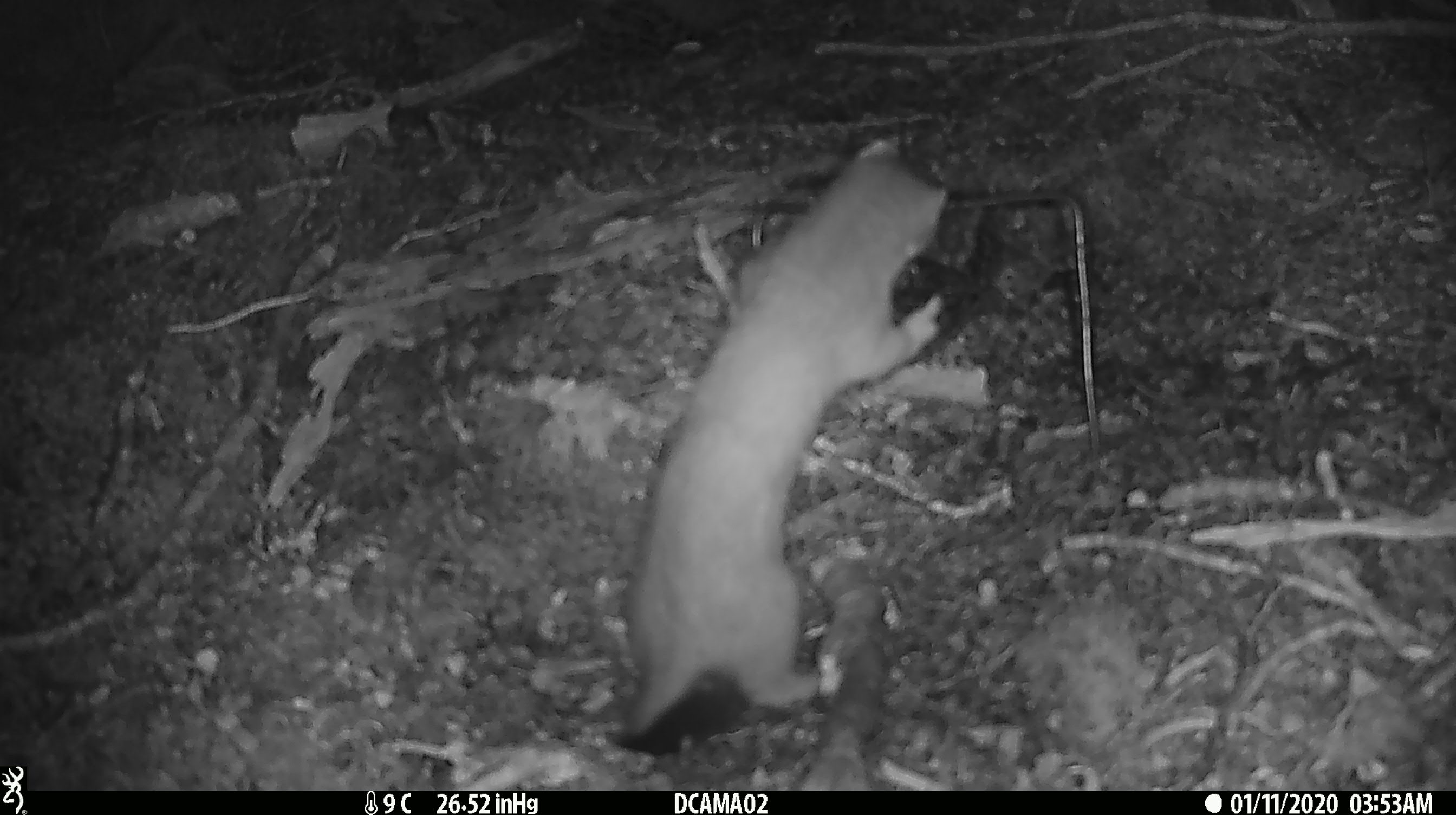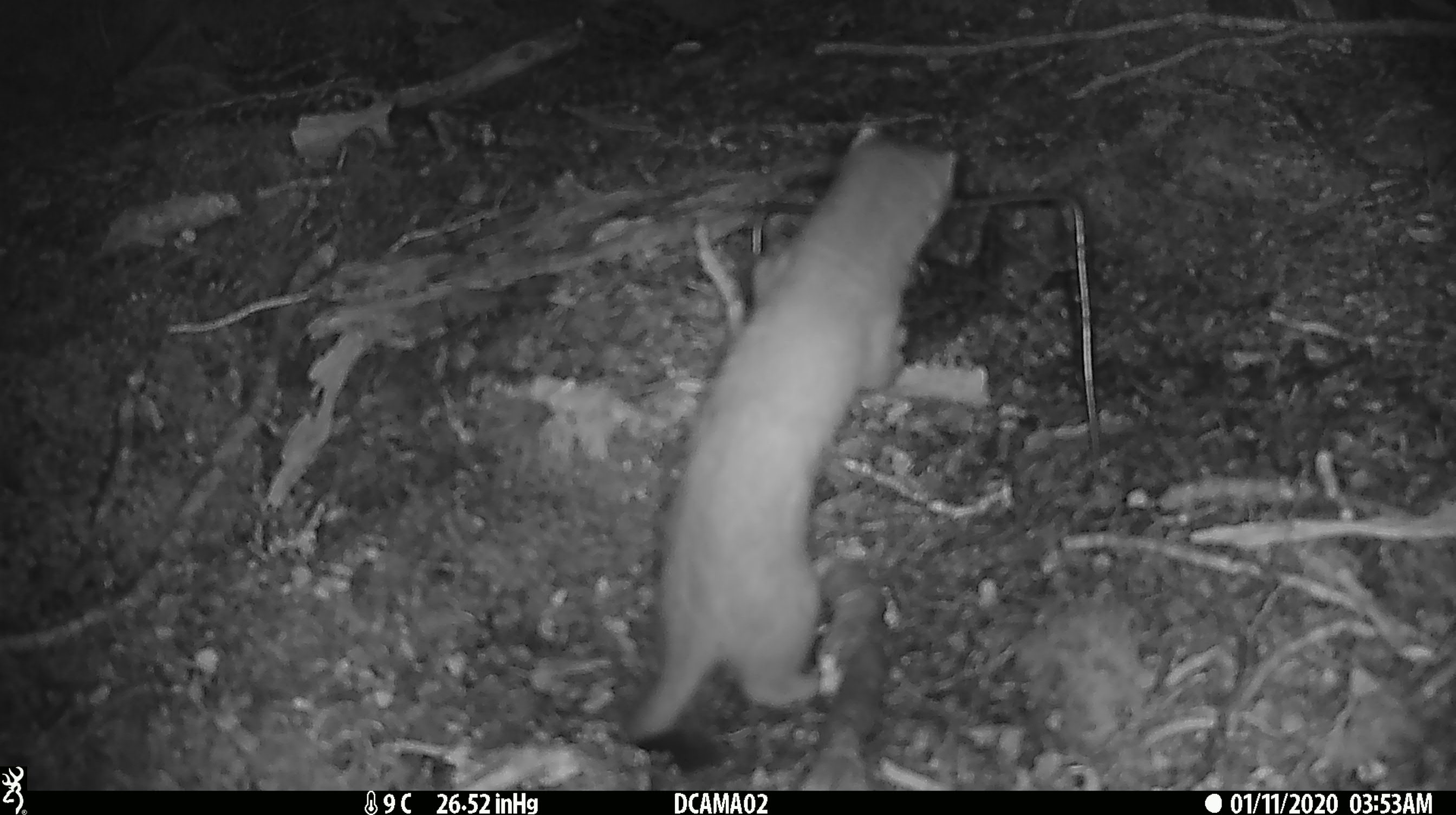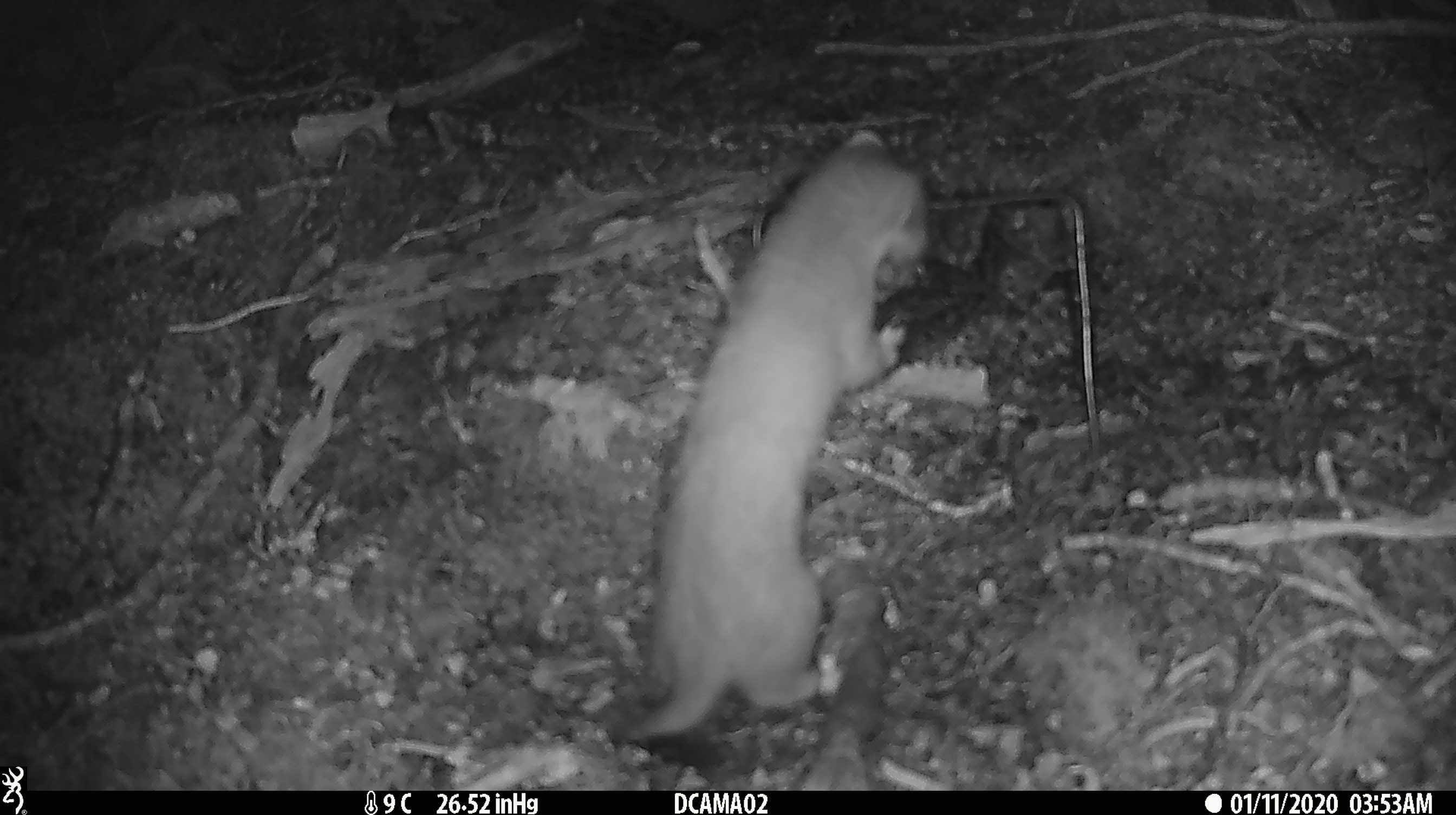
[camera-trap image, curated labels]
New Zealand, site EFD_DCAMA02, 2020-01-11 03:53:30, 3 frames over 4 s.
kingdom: Animalia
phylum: Chordata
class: Mammalia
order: Carnivora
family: Mustelidae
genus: Mustela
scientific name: Mustela erminea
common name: stoat